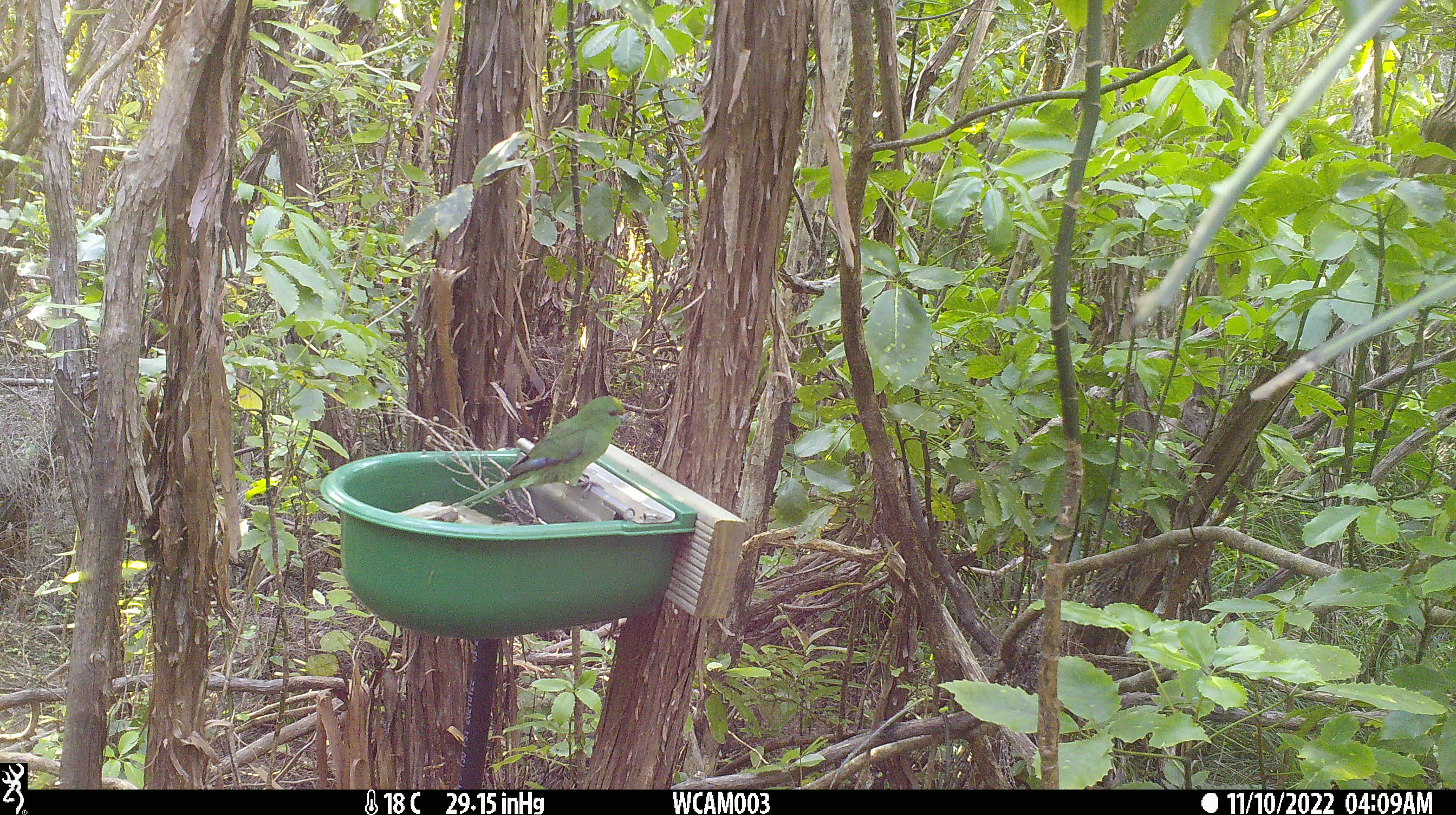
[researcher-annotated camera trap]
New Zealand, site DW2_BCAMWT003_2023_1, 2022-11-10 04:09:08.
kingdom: Animalia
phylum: Chordata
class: Aves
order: Psittaciformes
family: Psittaculidae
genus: Cyanoramphus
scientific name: Cyanoramphus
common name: parakeet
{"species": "parakeet (Cyanoramphus)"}